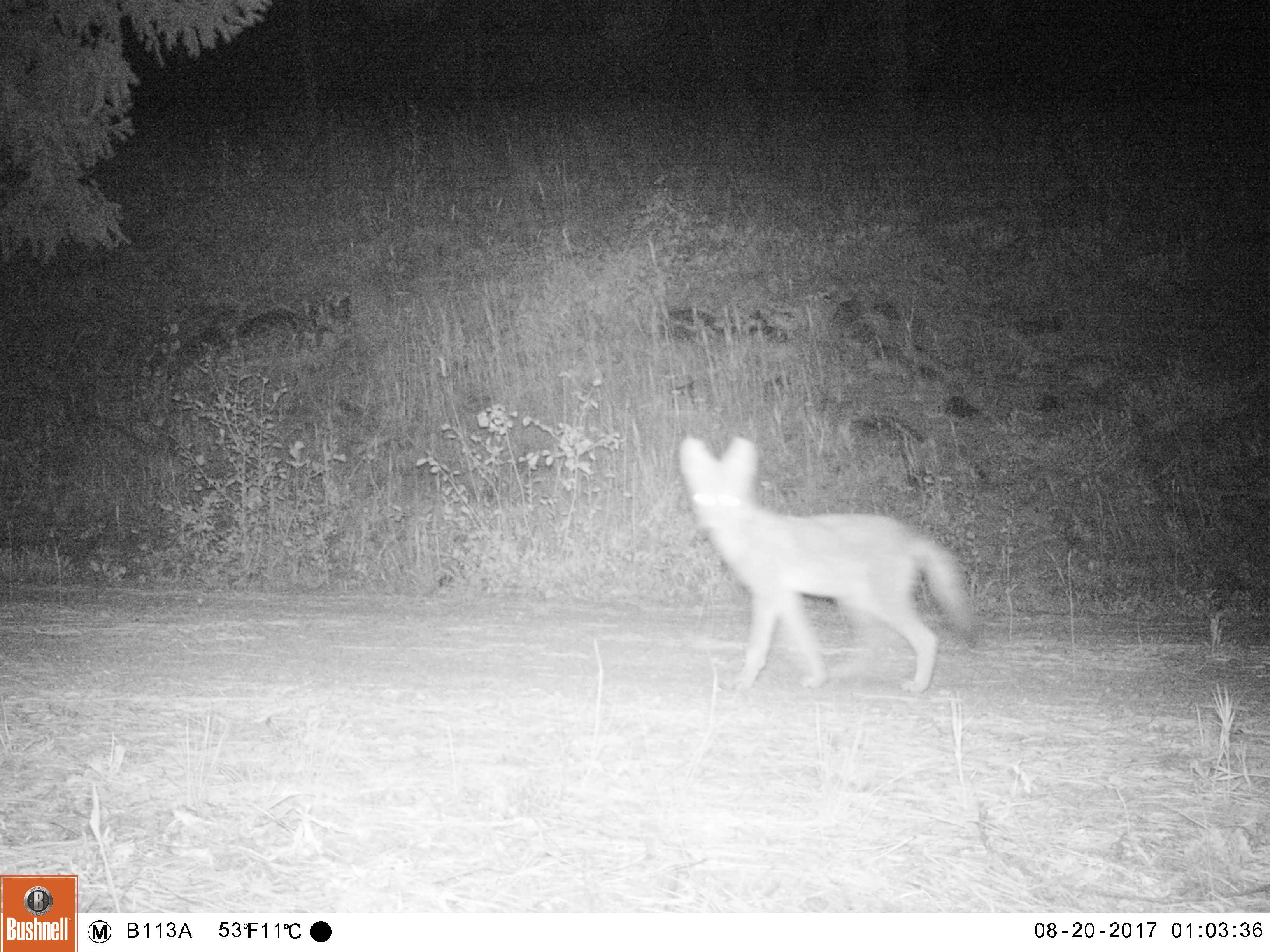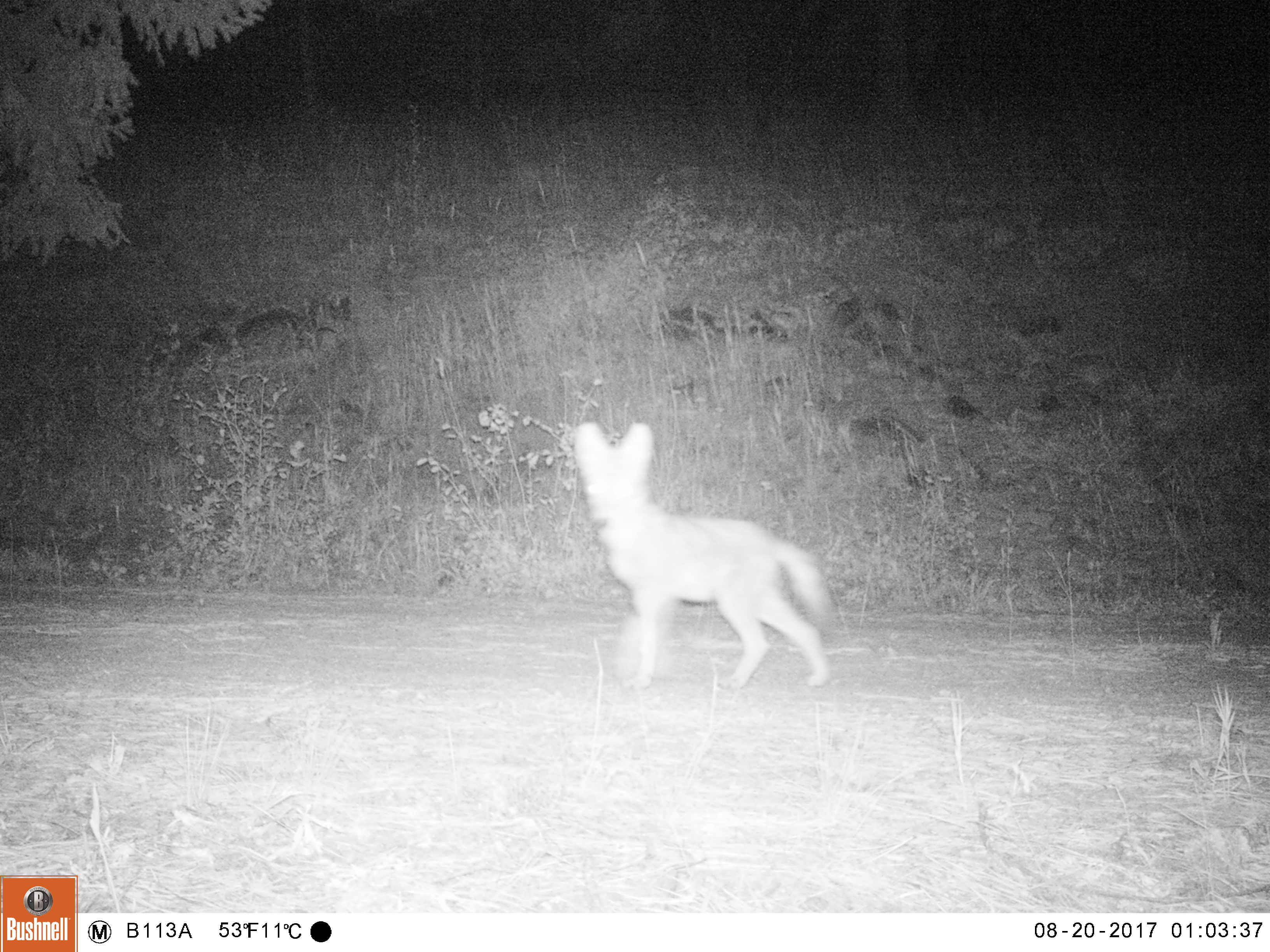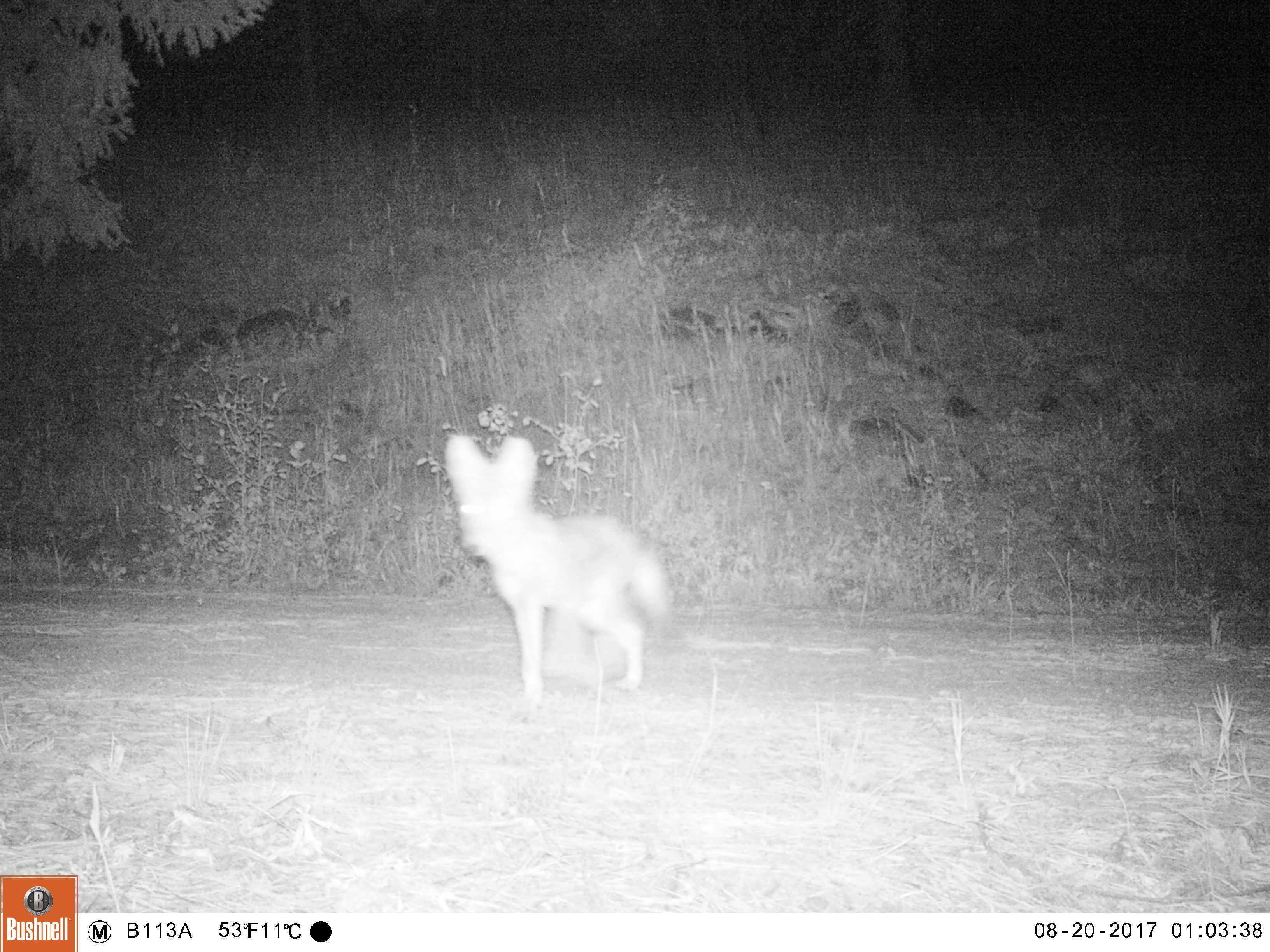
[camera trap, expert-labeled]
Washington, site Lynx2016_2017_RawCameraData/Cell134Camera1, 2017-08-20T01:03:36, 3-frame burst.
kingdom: Animalia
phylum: Chordata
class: Mammalia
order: Carnivora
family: Canidae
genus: Canis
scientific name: Canis latrans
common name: coyote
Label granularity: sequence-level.